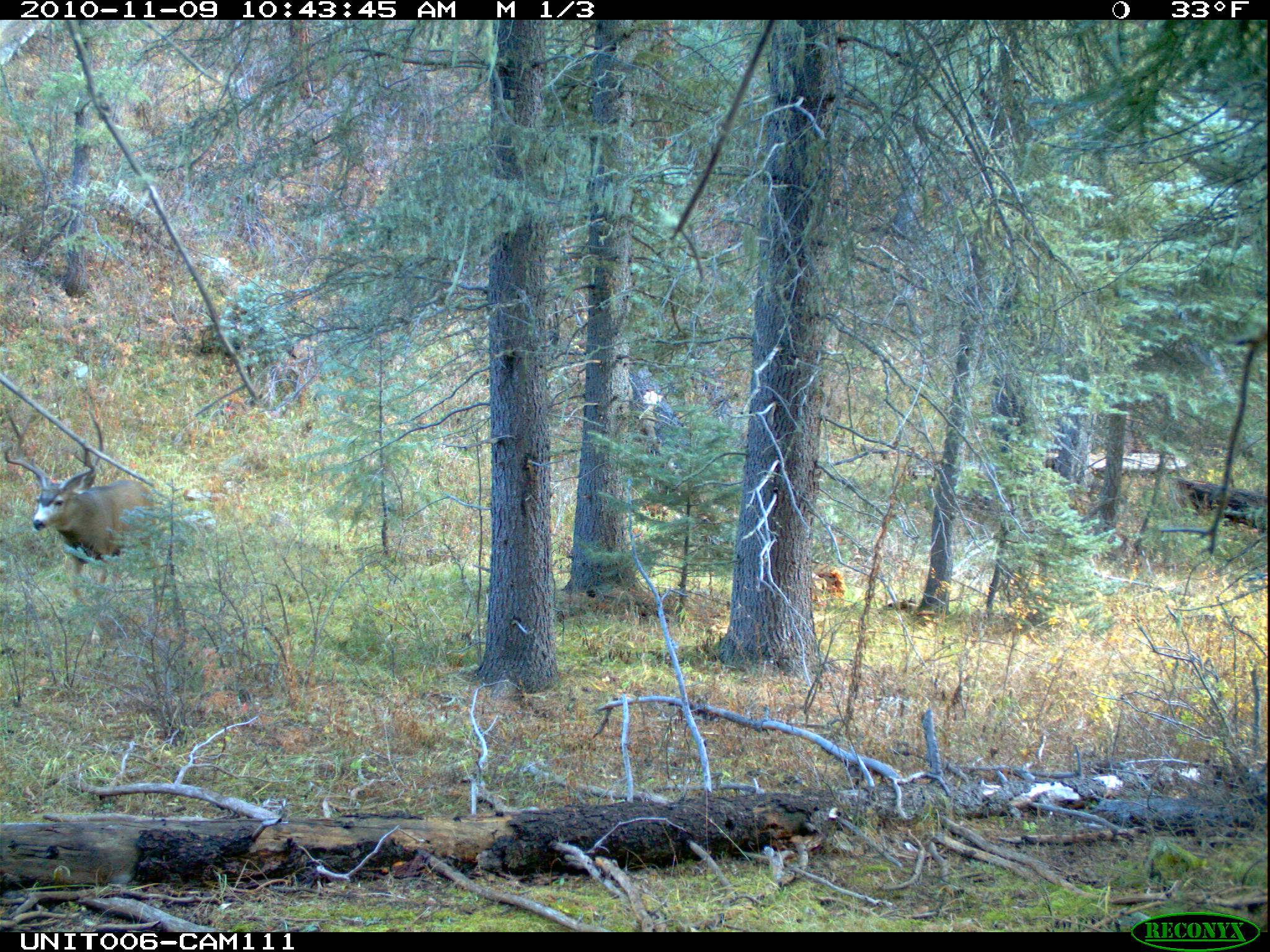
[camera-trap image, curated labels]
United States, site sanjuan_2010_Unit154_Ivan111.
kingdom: Animalia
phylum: Chordata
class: Mammalia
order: Artiodactyla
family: Cervidae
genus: Odocoileus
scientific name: Odocoileus hemionus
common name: mule deer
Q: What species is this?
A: Odocoileus hemionus (mule deer).